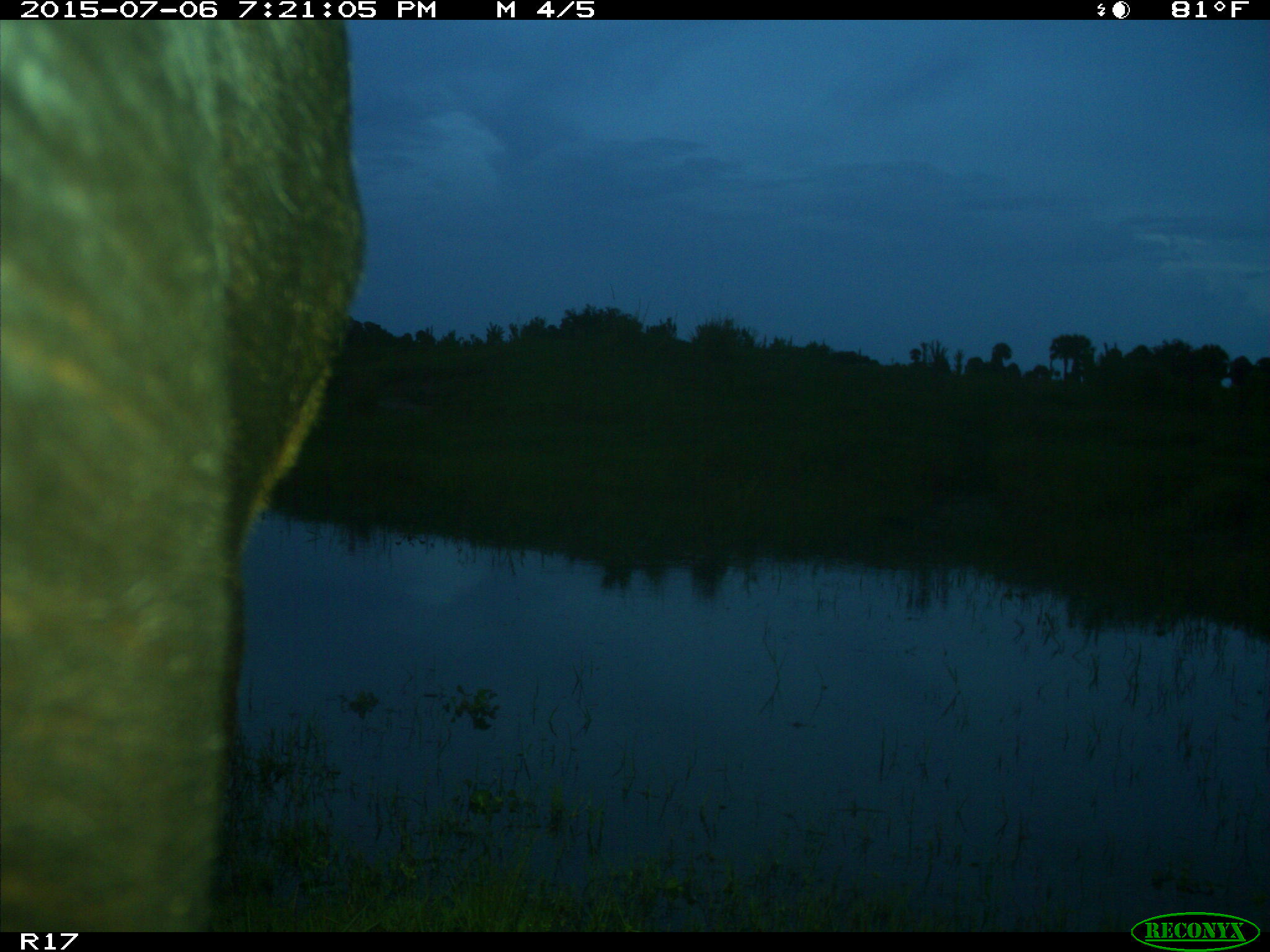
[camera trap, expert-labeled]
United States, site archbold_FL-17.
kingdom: Animalia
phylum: Chordata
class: Mammalia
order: Artiodactyla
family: Bovidae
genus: Bos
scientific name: Bos taurus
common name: domestic cow